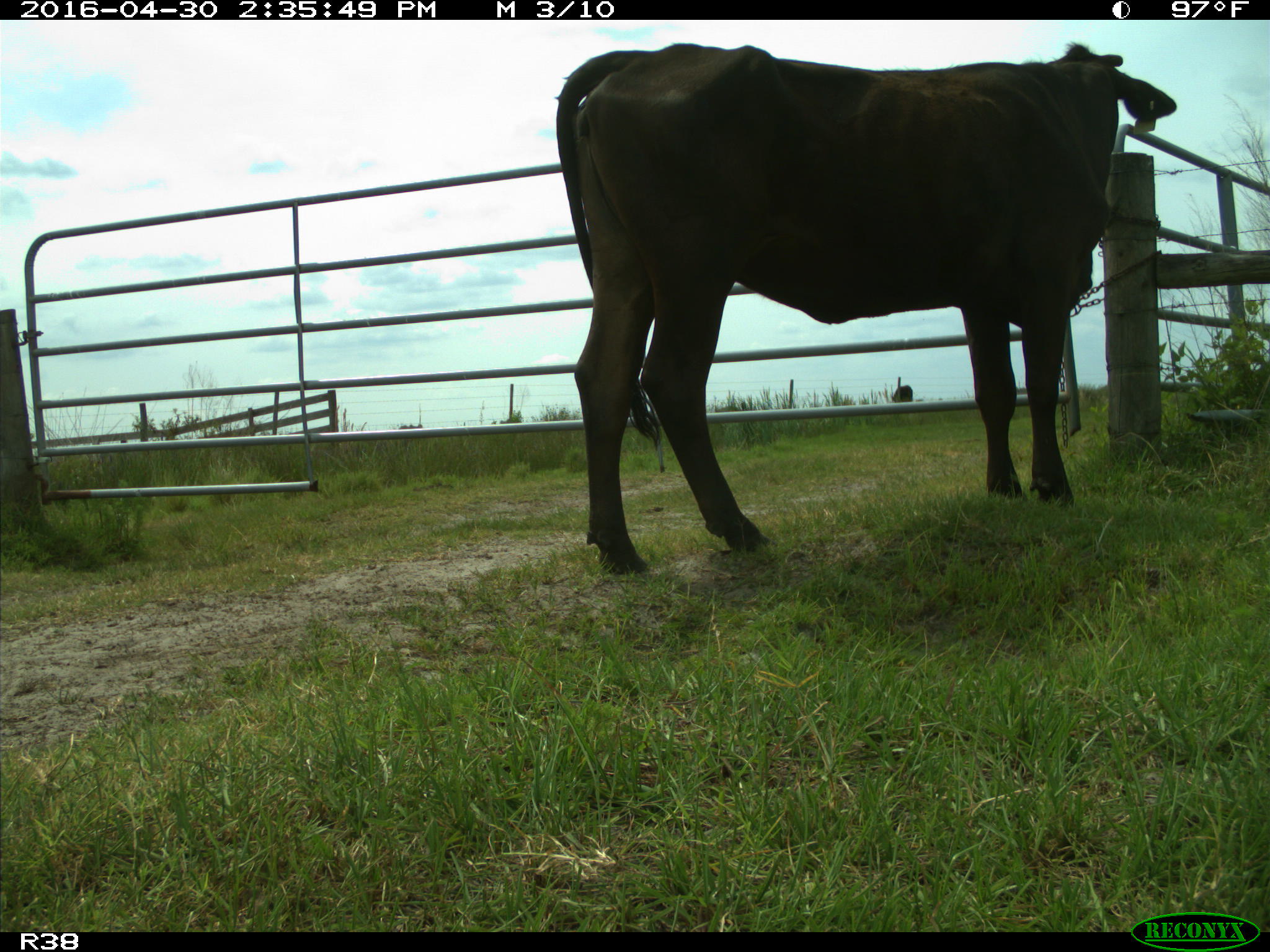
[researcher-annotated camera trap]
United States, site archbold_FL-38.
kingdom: Animalia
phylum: Chordata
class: Mammalia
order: Artiodactyla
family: Bovidae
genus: Bos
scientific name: Bos taurus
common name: domestic cow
Bos taurus (domestic cow).